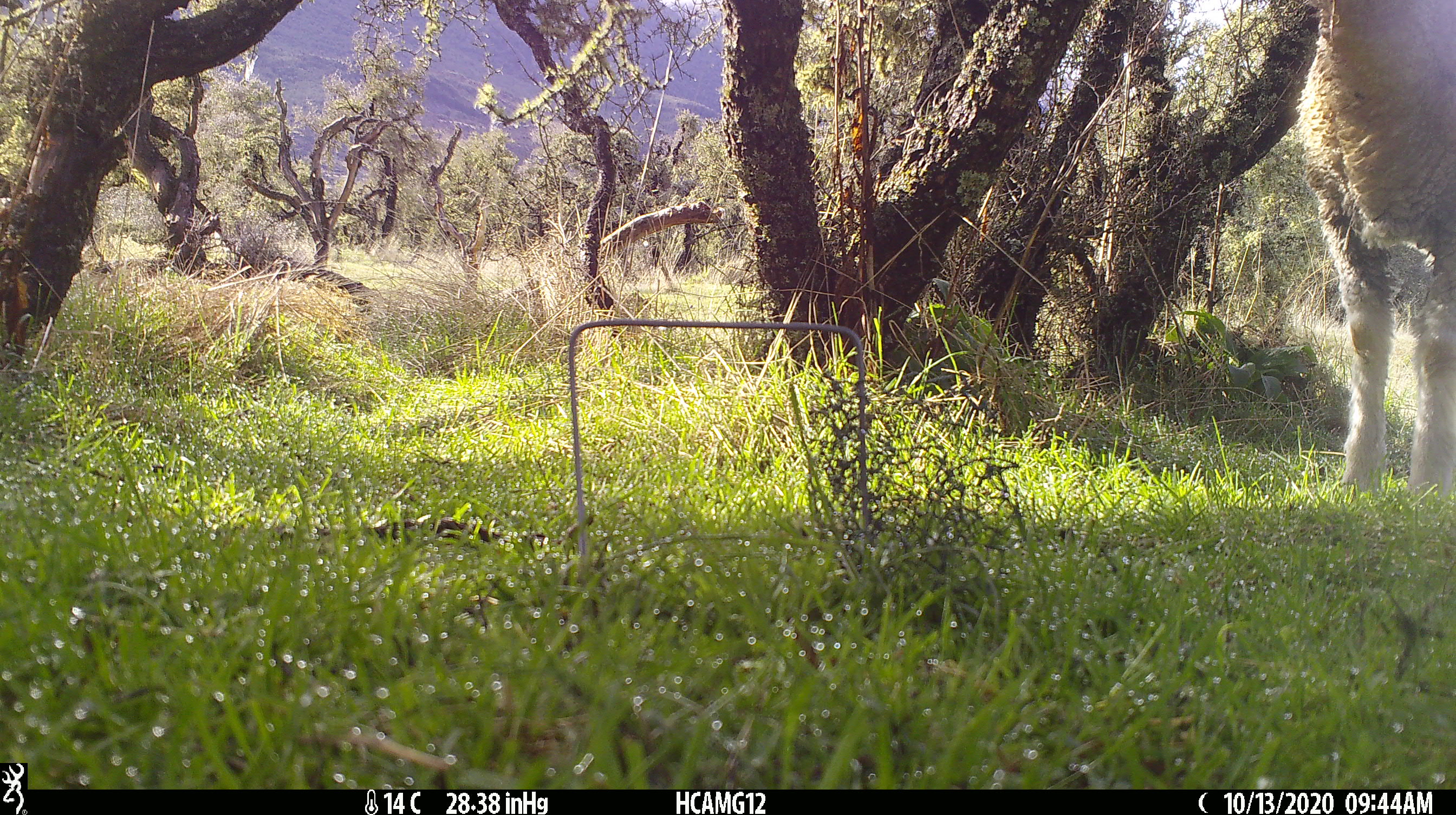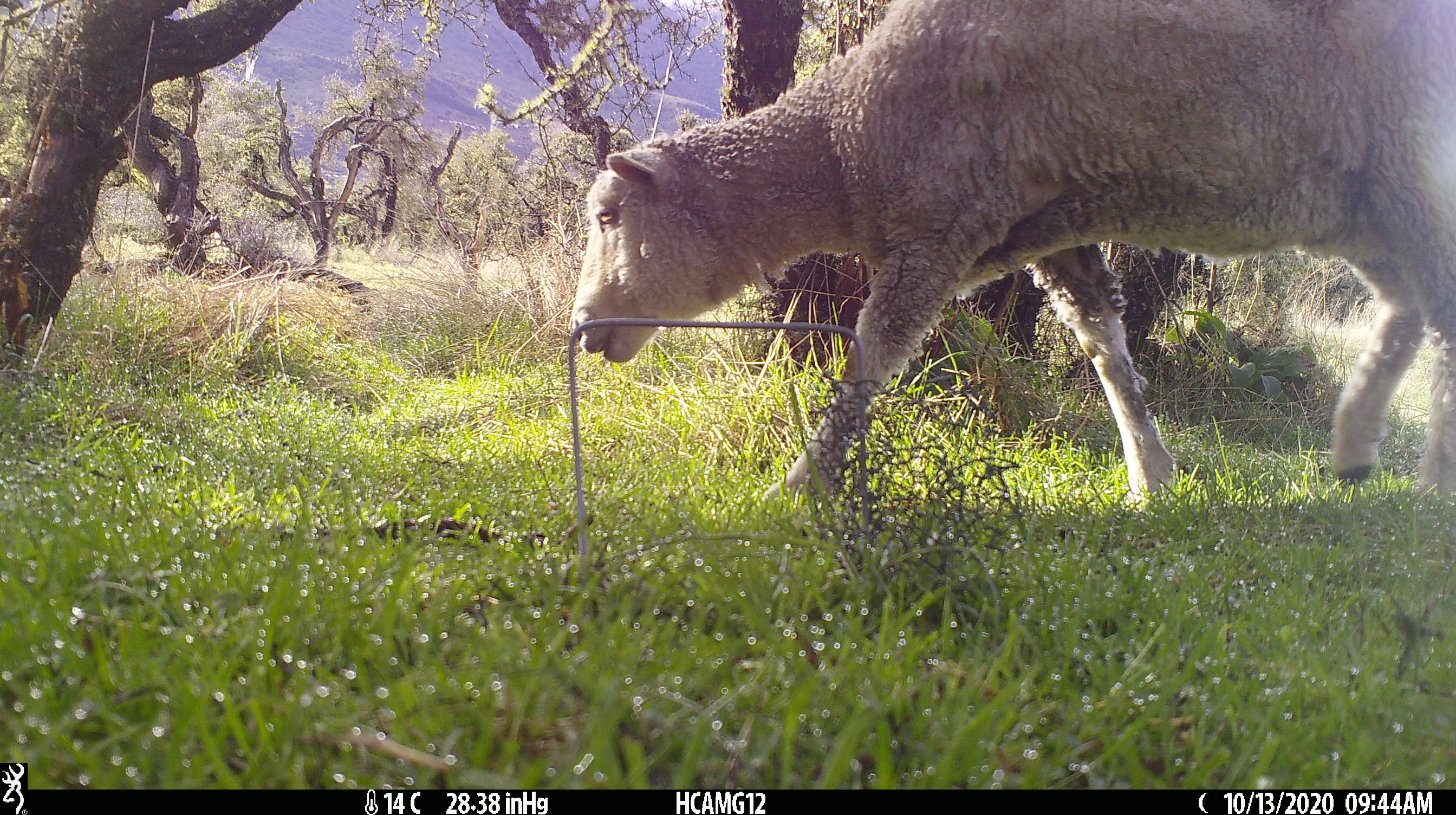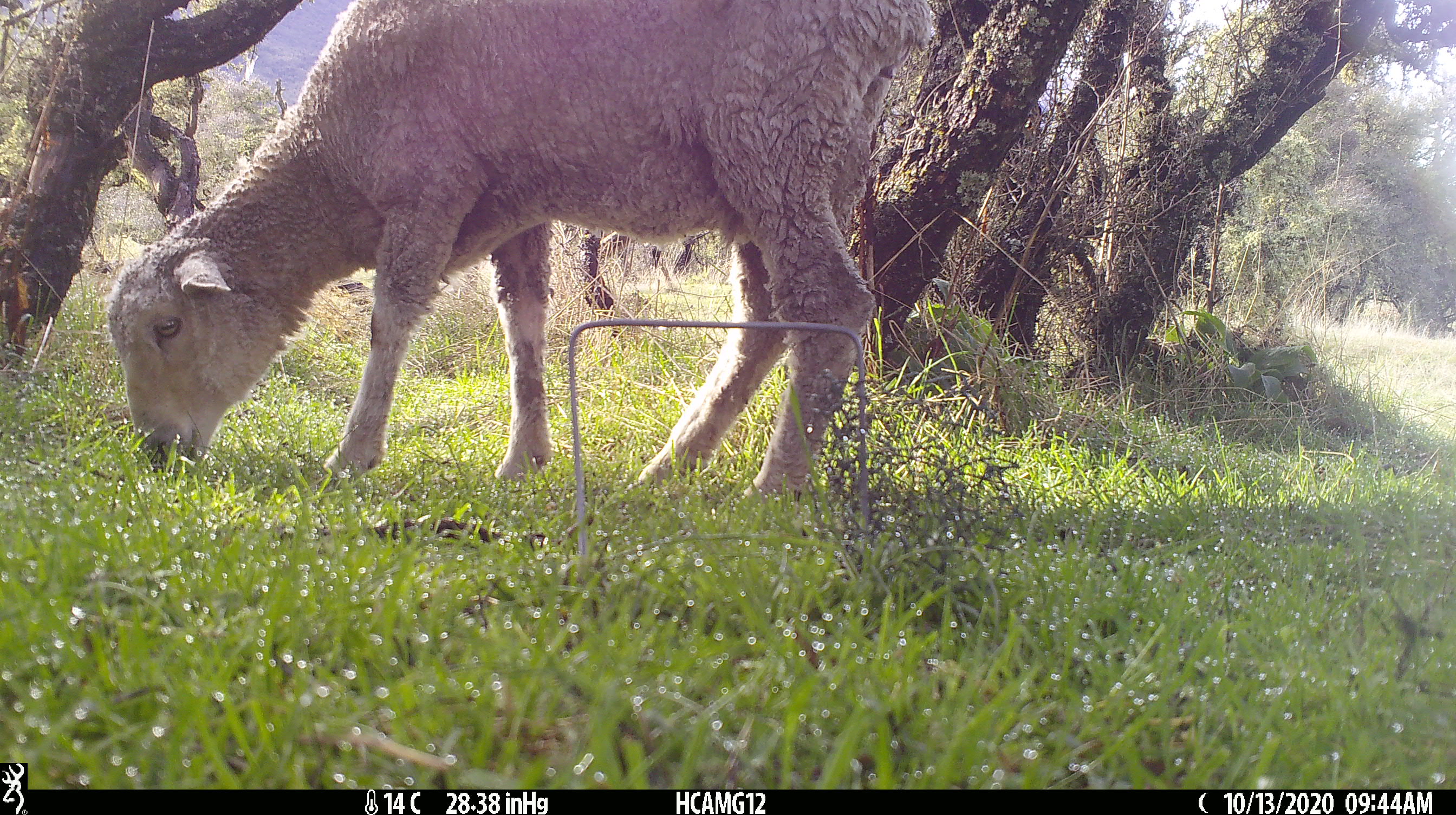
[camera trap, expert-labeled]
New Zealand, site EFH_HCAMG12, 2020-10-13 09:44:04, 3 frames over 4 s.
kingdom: Animalia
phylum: Chordata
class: Mammalia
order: Artiodactyla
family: Bovidae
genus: Ovis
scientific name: Ovis aries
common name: domestic sheep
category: sheep